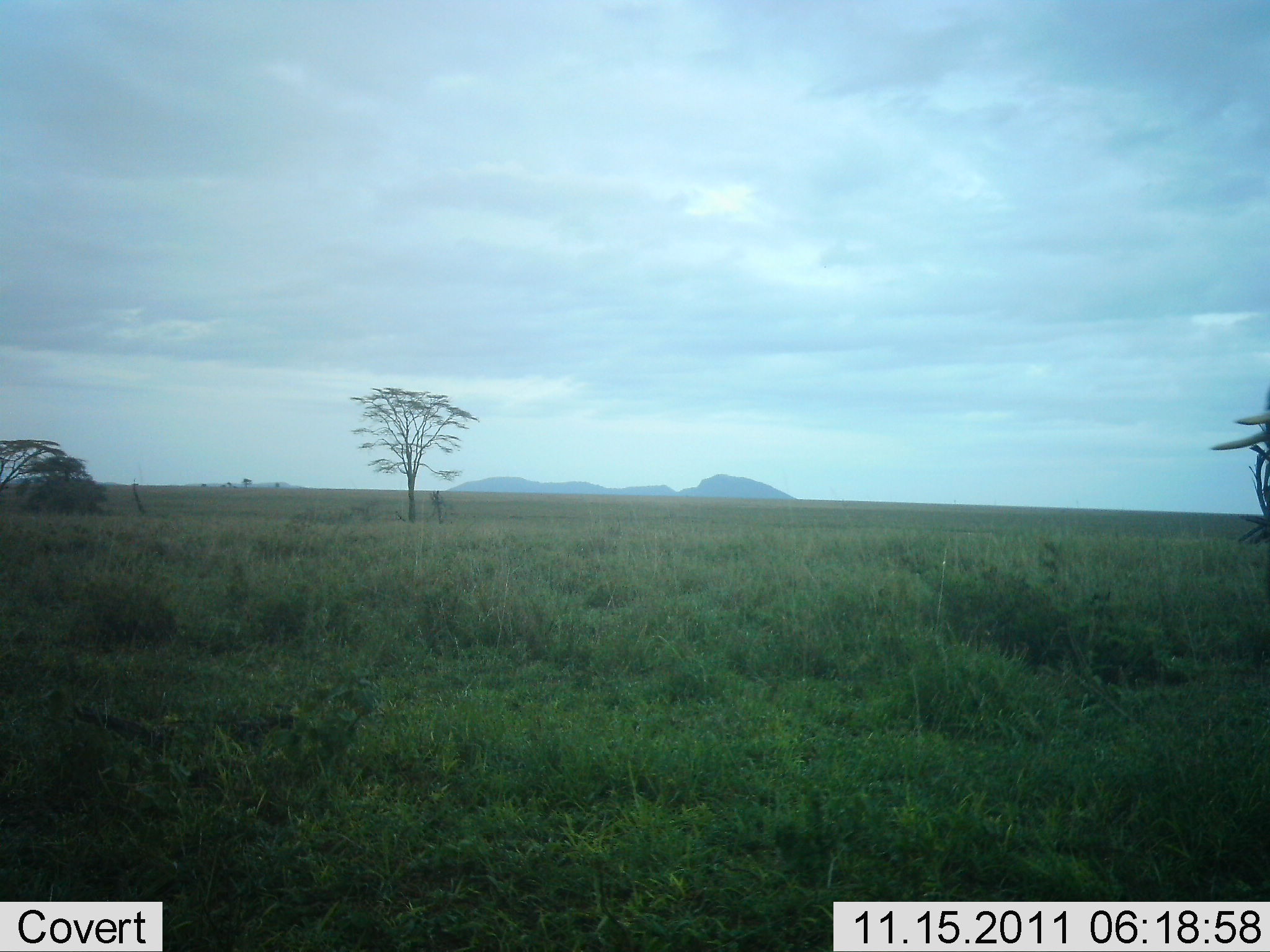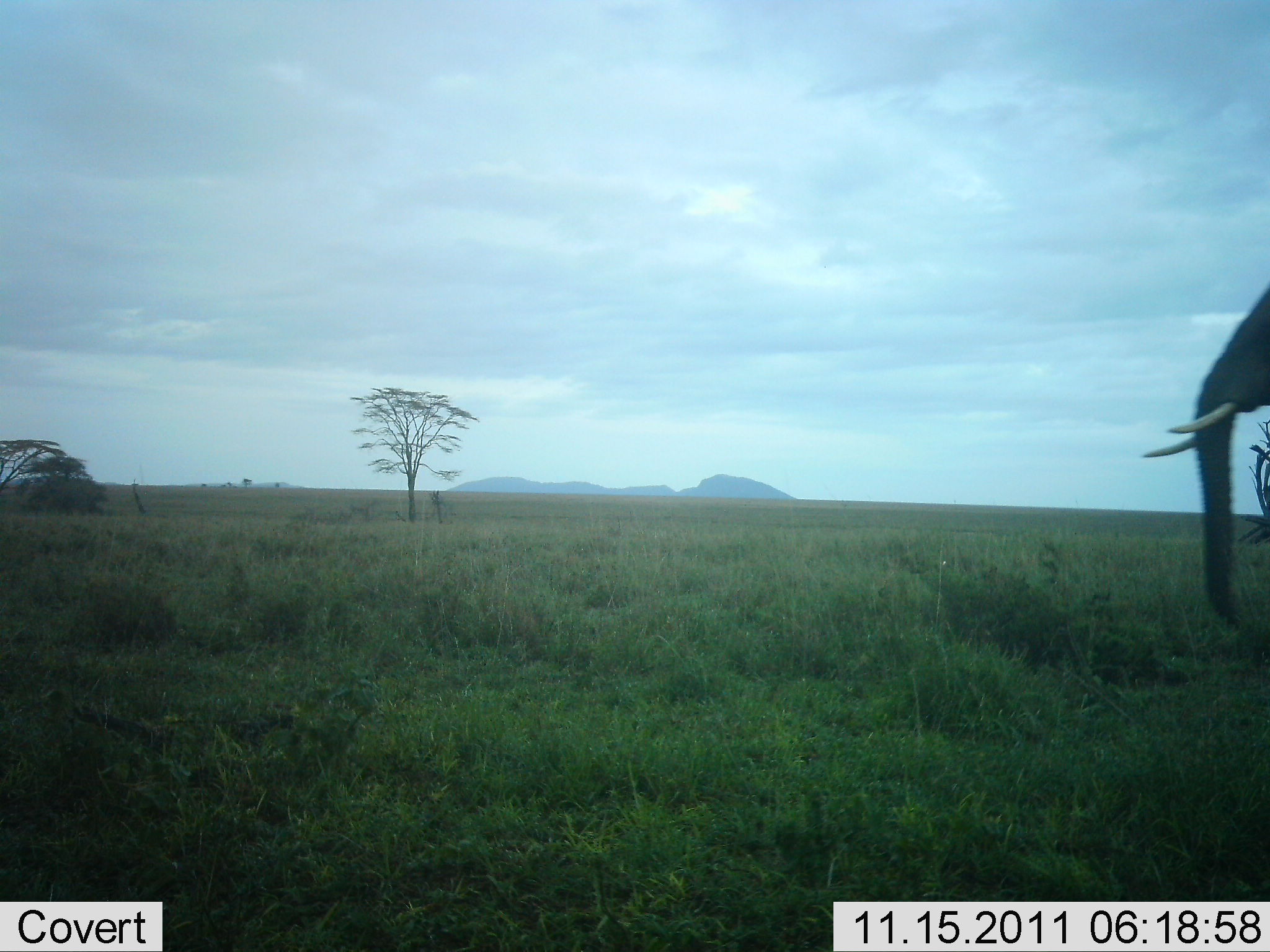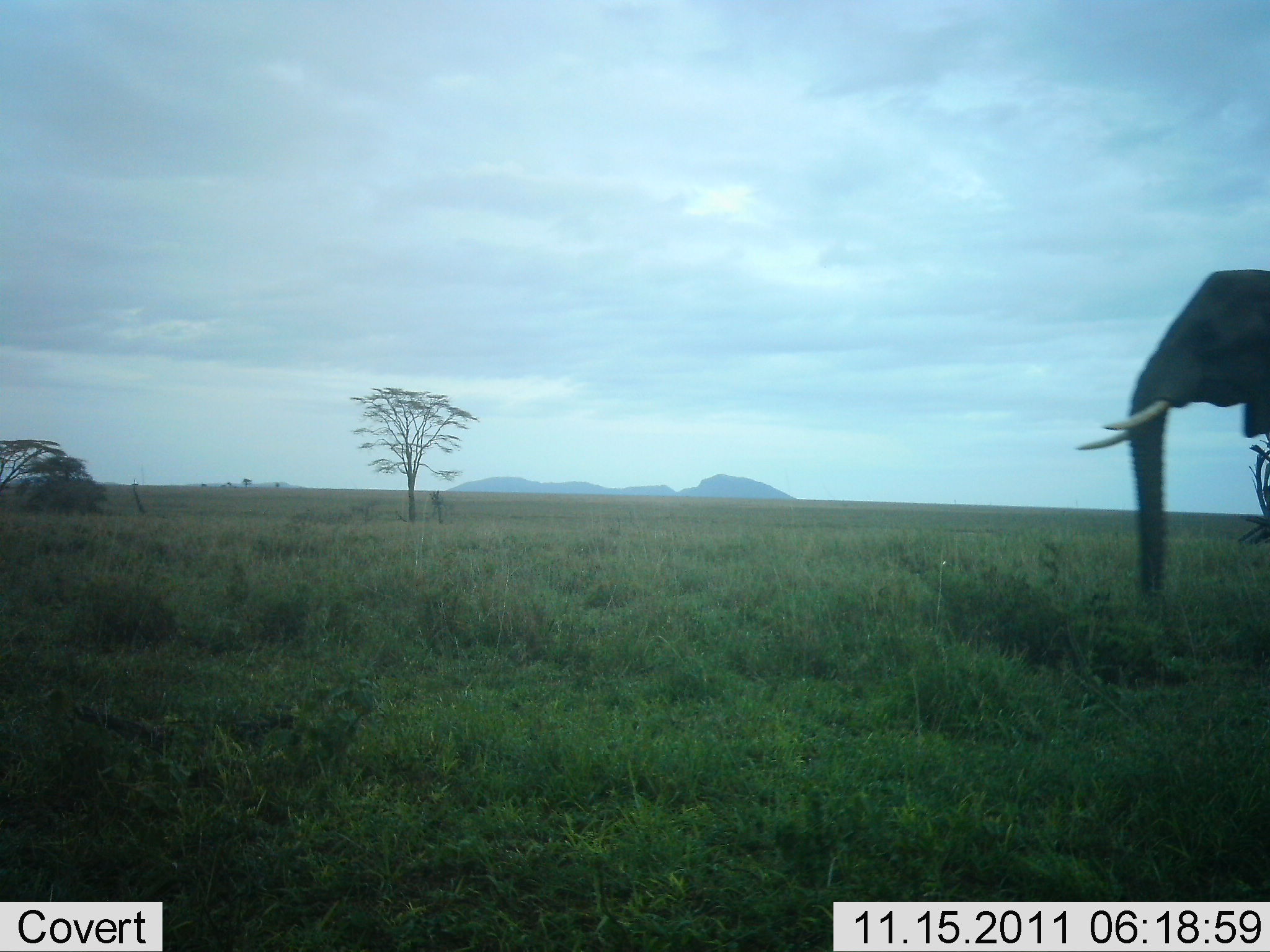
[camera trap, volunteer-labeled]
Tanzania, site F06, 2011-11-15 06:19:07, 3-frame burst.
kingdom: Animalia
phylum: Chordata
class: Mammalia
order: Proboscidea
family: Elephantidae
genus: Loxodonta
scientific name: Loxodonta africana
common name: african bush elephant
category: elephant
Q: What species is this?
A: Elephant (african bush elephant) (Loxodonta africana).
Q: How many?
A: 1.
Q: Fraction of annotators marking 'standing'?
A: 8%.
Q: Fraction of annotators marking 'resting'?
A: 0%.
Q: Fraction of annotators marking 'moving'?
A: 100%.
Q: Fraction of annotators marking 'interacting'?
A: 0%.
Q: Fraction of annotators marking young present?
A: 0%.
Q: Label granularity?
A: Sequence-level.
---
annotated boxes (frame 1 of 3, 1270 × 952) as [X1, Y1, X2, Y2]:
animal: [1205, 412, 1270, 455]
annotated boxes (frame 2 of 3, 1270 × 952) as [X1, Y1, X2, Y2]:
animal: [1135, 277, 1270, 628]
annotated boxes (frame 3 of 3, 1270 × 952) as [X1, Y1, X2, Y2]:
animal: [1073, 269, 1270, 605]